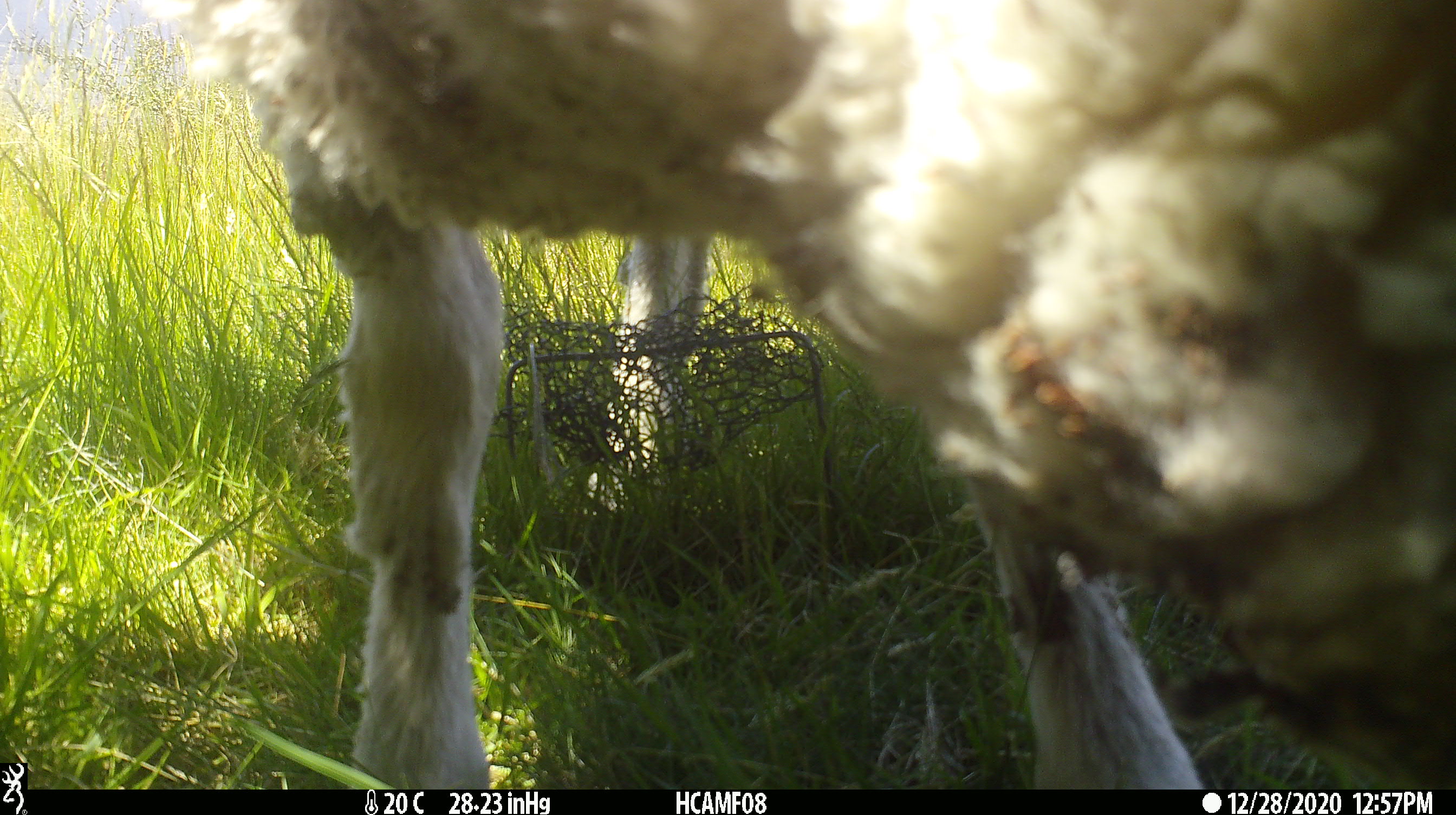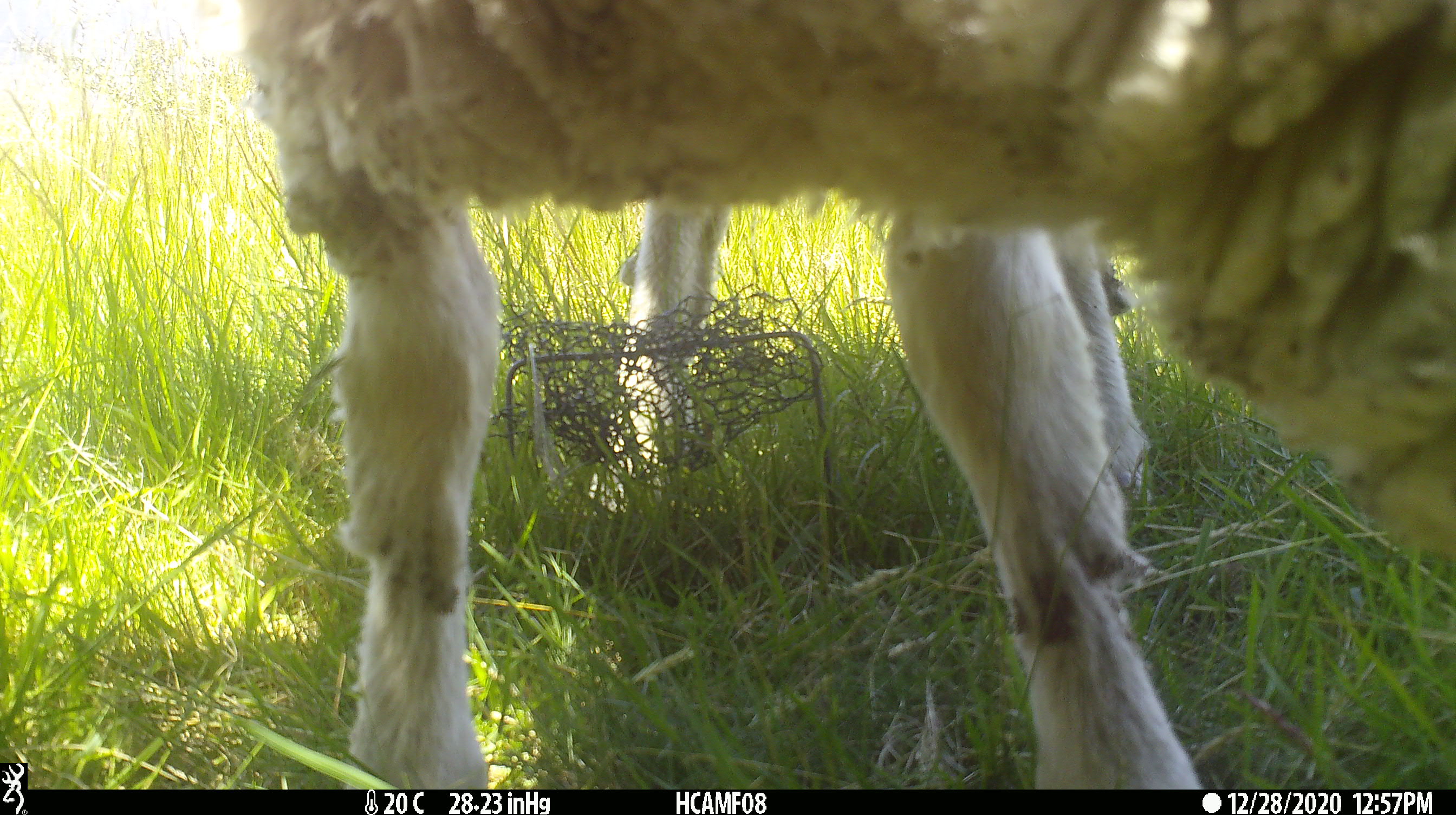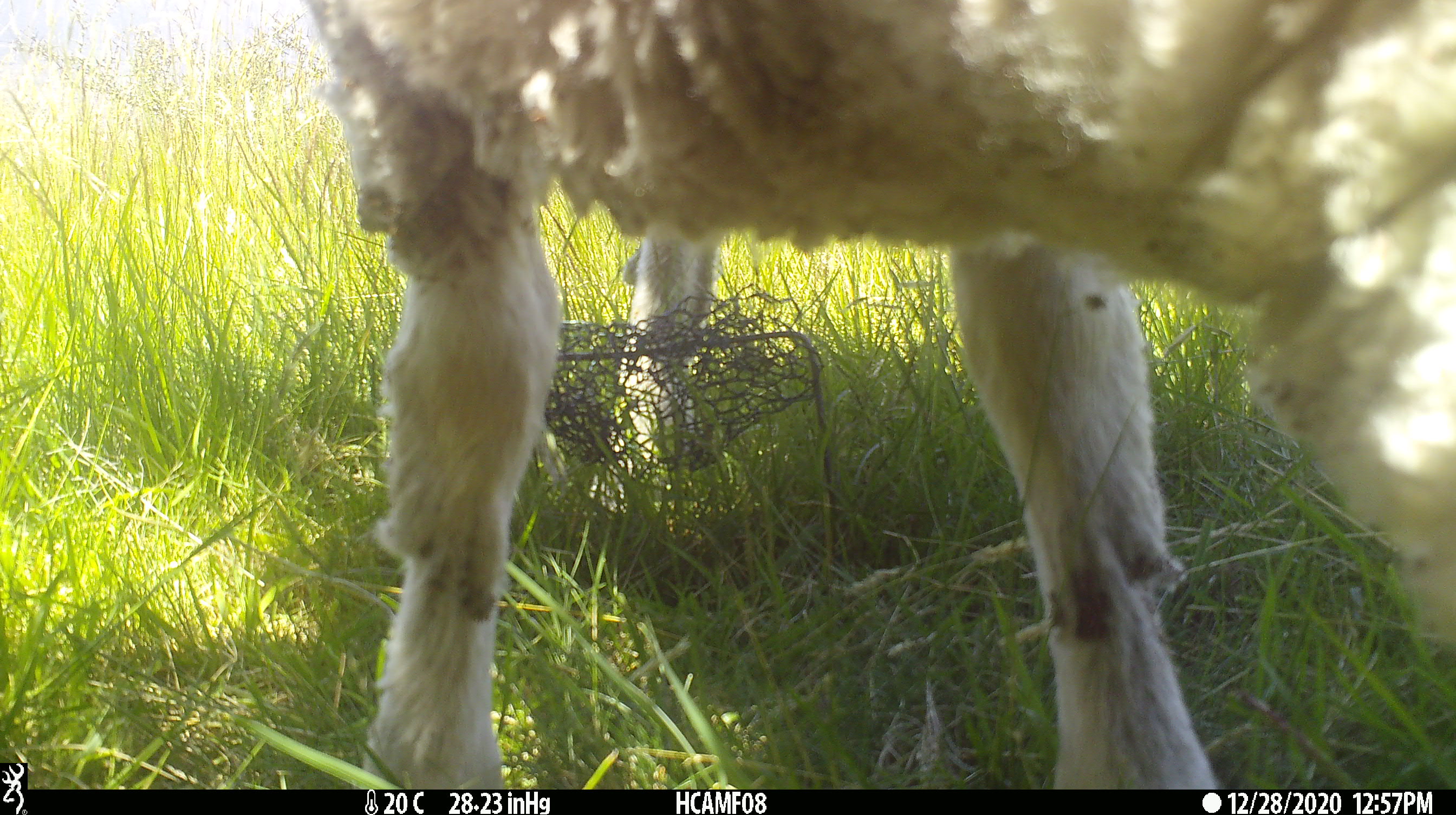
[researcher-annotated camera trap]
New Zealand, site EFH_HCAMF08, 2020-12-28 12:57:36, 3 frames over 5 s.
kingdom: Animalia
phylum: Chordata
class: Mammalia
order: Artiodactyla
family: Bovidae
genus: Ovis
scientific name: Ovis aries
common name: domestic sheep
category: sheep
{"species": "sheep (domestic sheep) (Ovis aries)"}